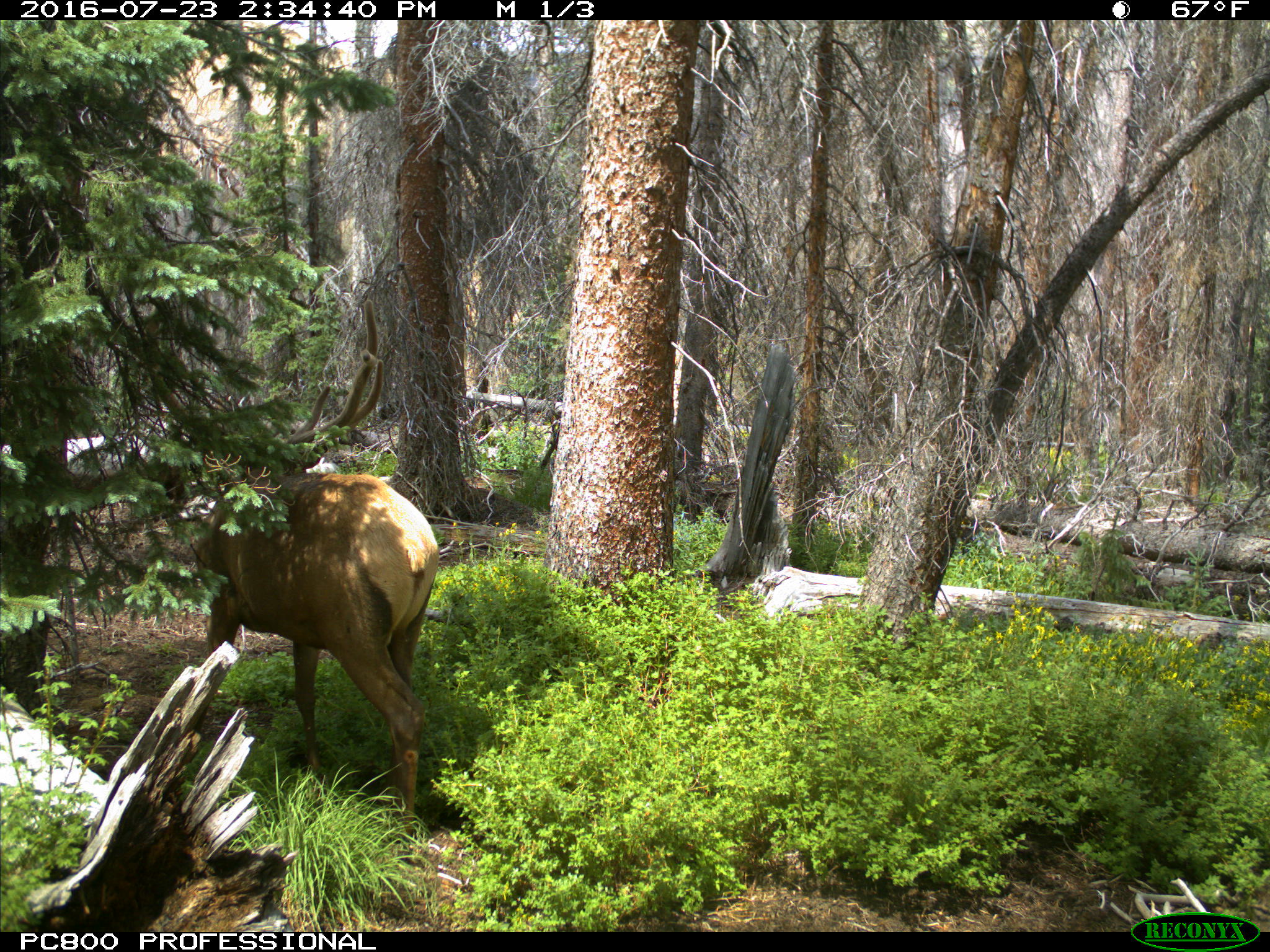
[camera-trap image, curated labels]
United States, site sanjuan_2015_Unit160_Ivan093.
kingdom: Animalia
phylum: Chordata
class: Mammalia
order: Artiodactyla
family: Cervidae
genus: Cervus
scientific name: Cervus elaphus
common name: red deer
Cervus elaphus (red deer).